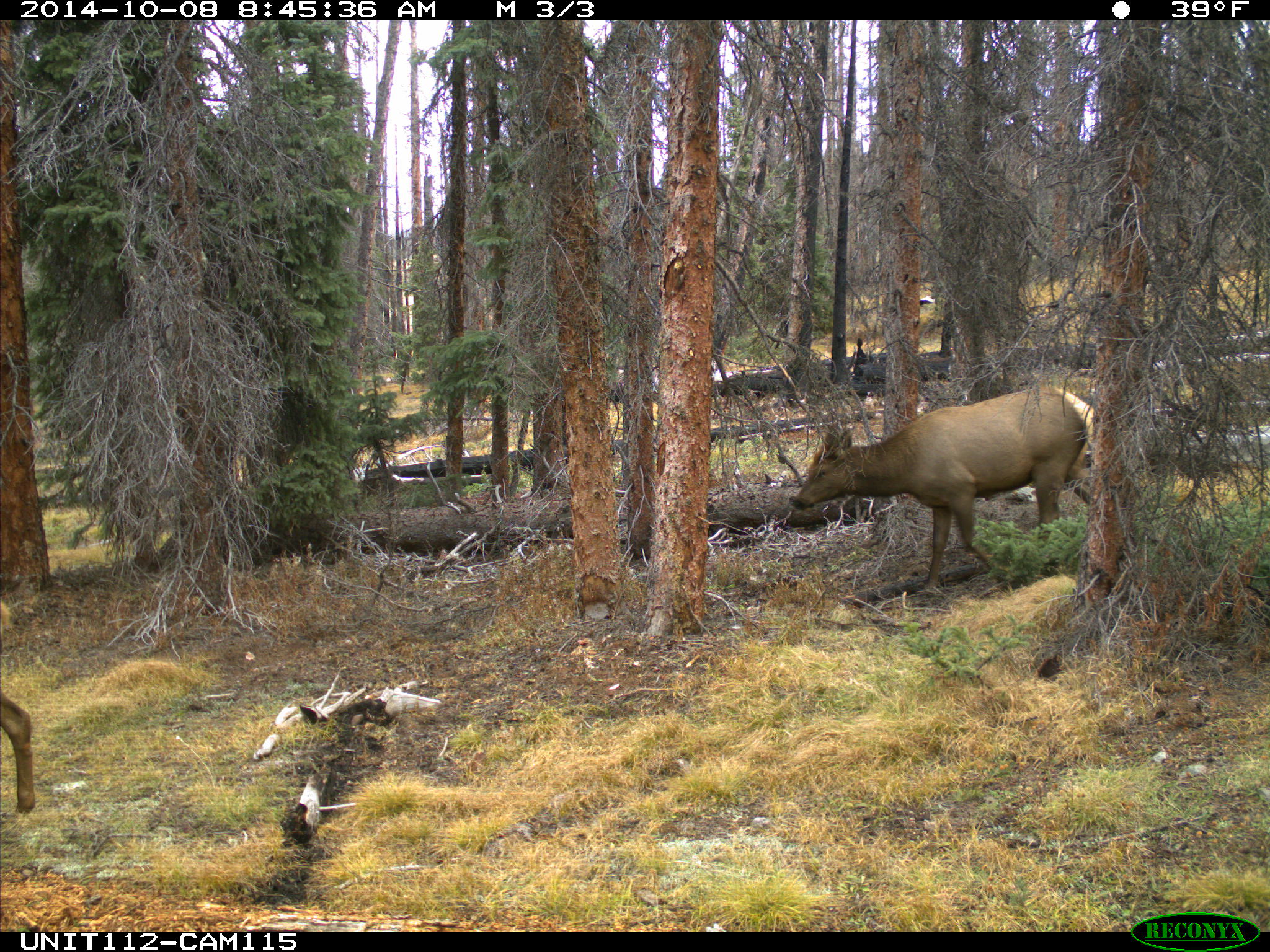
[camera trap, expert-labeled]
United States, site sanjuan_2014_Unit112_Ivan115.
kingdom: Animalia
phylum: Chordata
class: Mammalia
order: Artiodactyla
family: Cervidae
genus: Cervus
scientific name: Cervus elaphus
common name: red deer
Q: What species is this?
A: Cervus elaphus (red deer).